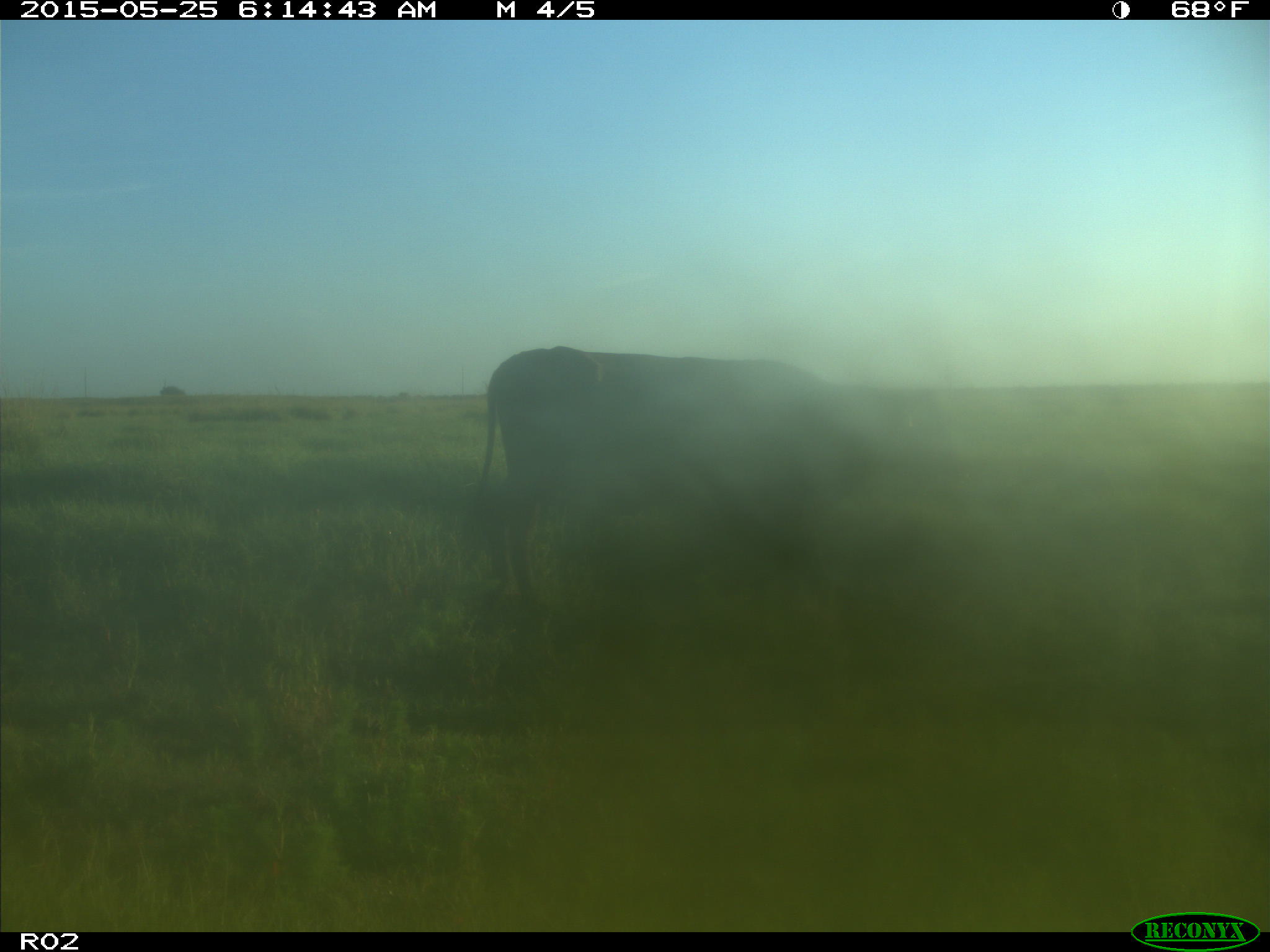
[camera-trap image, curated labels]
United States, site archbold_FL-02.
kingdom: Animalia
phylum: Chordata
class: Mammalia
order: Artiodactyla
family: Bovidae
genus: Bos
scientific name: Bos taurus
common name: domestic cow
Bos taurus (domestic cow).